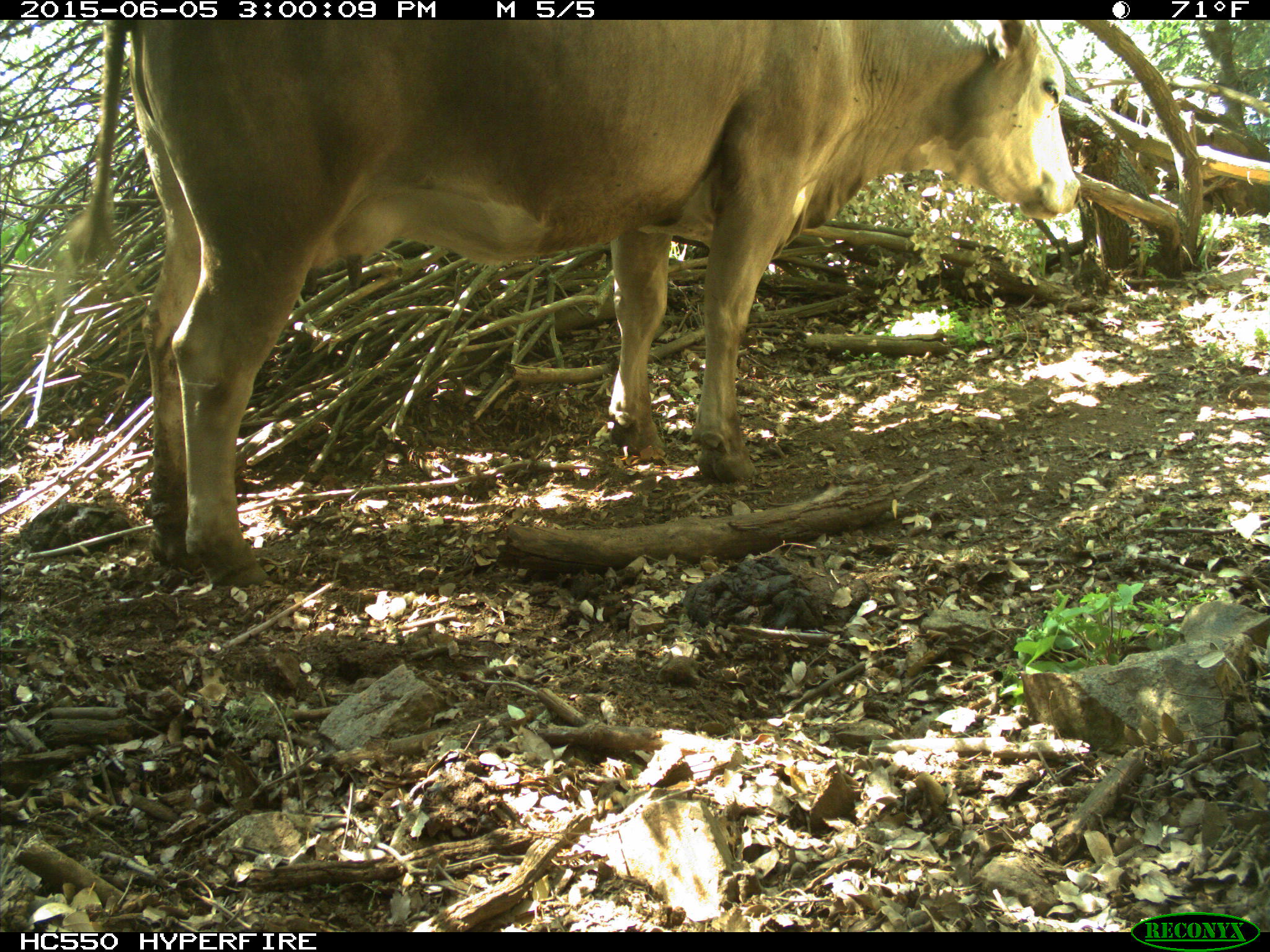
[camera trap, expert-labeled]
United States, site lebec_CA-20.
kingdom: Animalia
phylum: Chordata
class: Mammalia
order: Artiodactyla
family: Bovidae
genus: Bos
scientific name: Bos taurus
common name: domestic cow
Bos taurus (domestic cow).